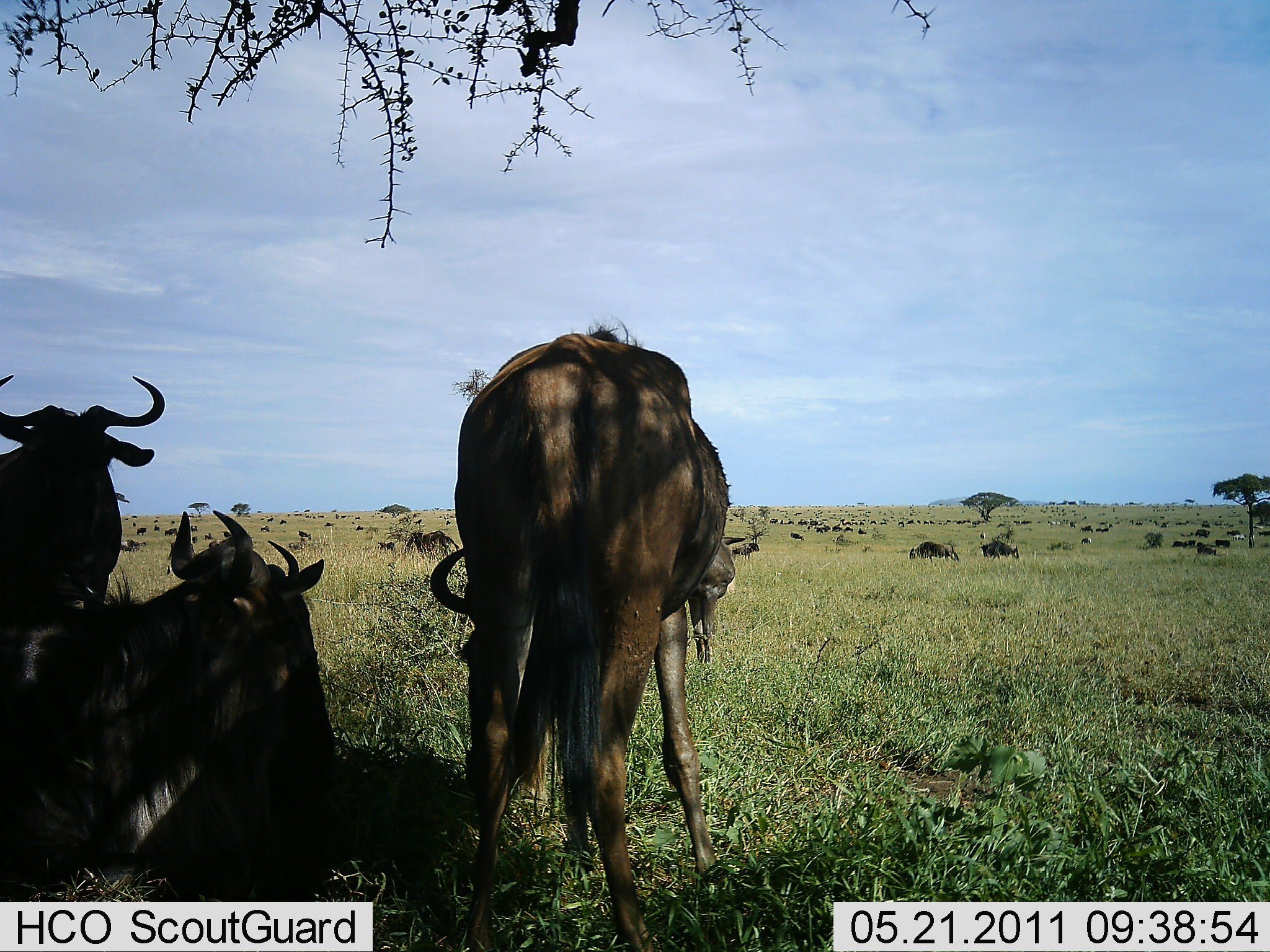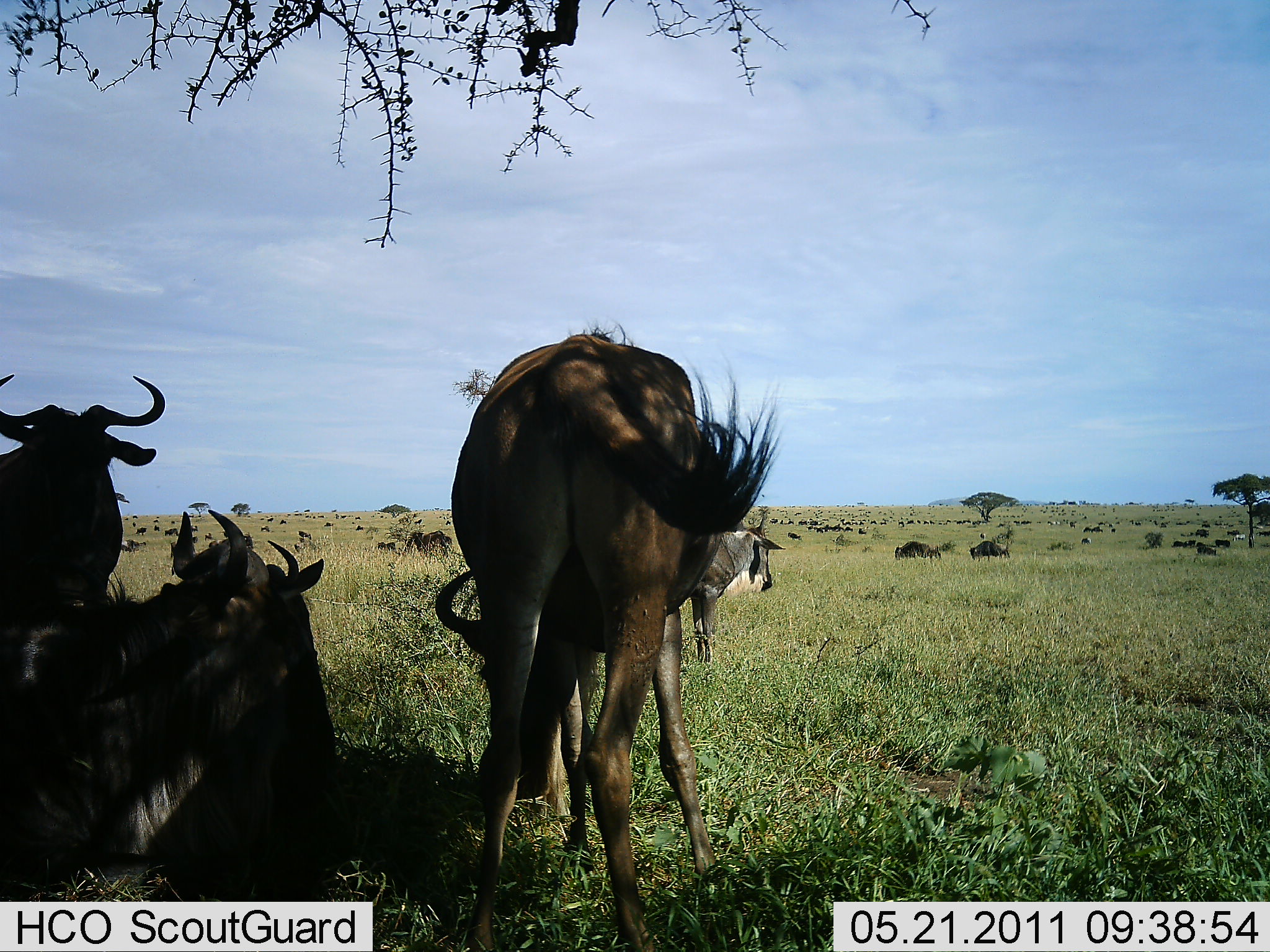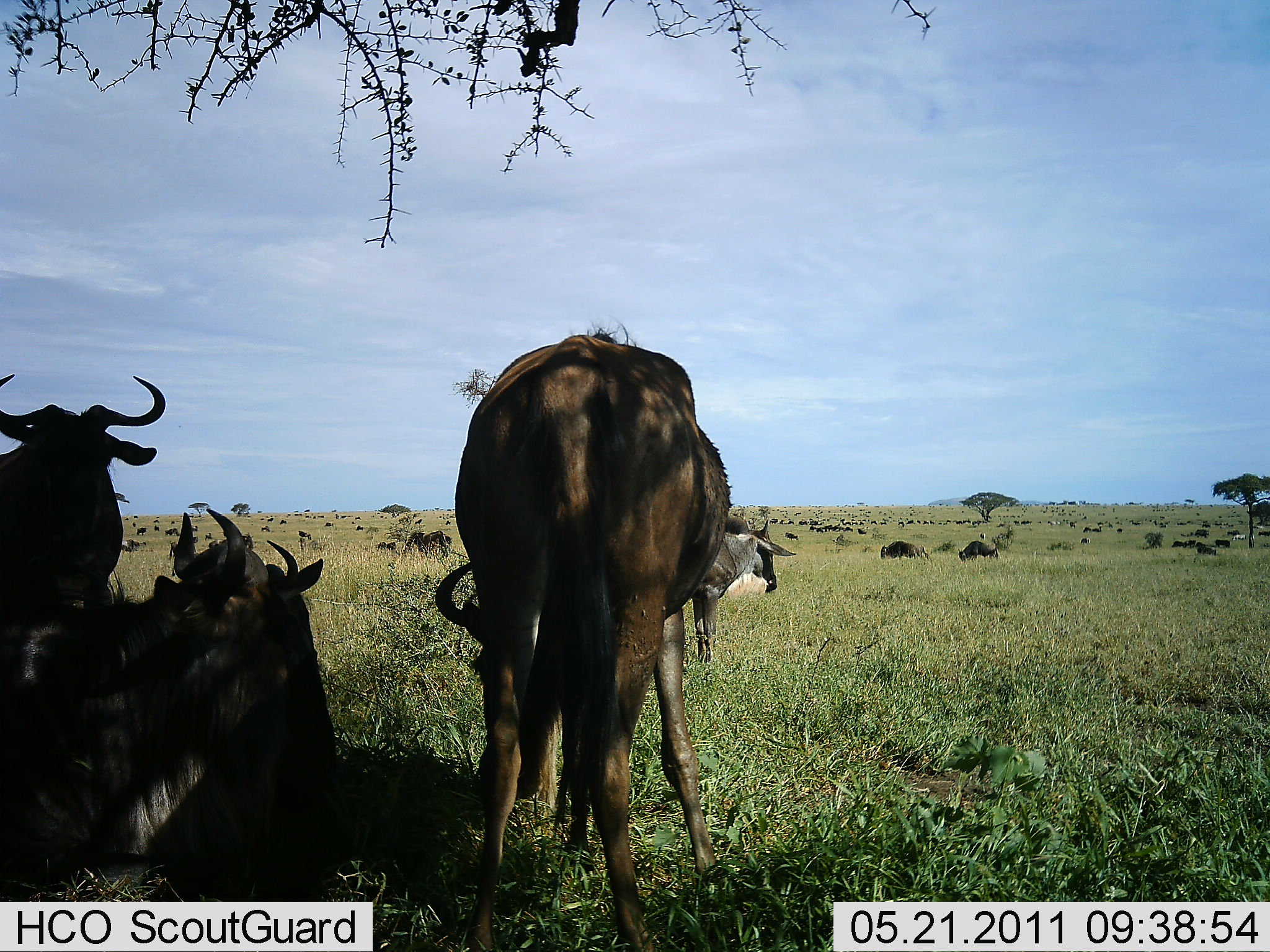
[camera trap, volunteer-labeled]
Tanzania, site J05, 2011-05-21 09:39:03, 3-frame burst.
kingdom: Animalia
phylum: Chordata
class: Mammalia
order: Artiodactyla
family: Bovidae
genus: Connochaetes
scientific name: Connochaetes taurinus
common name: blue wildebeest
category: wildebeest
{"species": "wildebeest (blue wildebeest) (Connochaetes taurinus)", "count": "11-50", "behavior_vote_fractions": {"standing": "58%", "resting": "67%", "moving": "58%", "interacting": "17%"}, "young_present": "8%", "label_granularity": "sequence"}